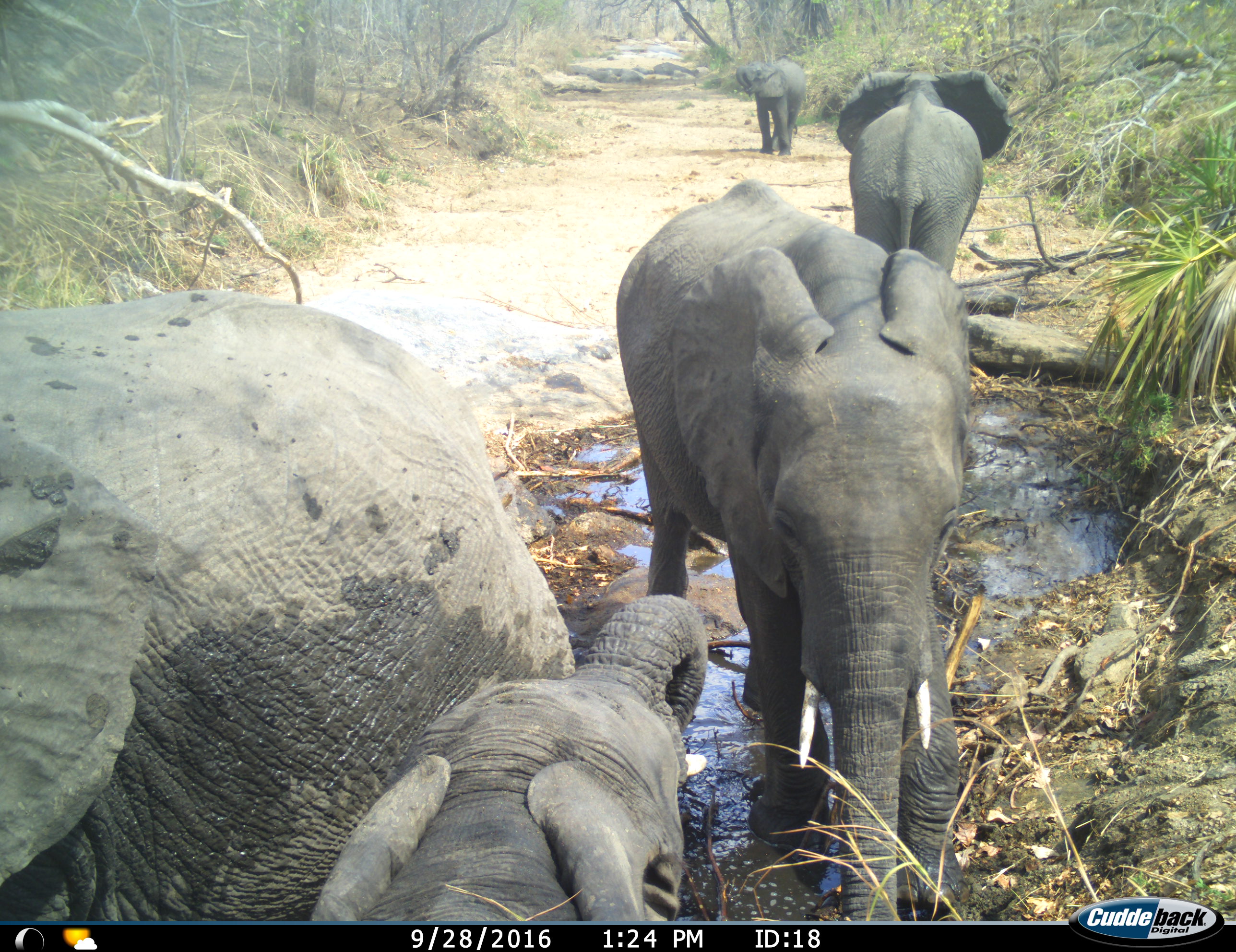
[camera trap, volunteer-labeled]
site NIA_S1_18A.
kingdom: Animalia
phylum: Chordata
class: Mammalia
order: Proboscidea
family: Elephantidae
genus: Loxodonta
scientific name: Loxodonta africana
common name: african bush elephant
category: elephant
Elephant (african bush elephant) (Loxodonta africana), count 5. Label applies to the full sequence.